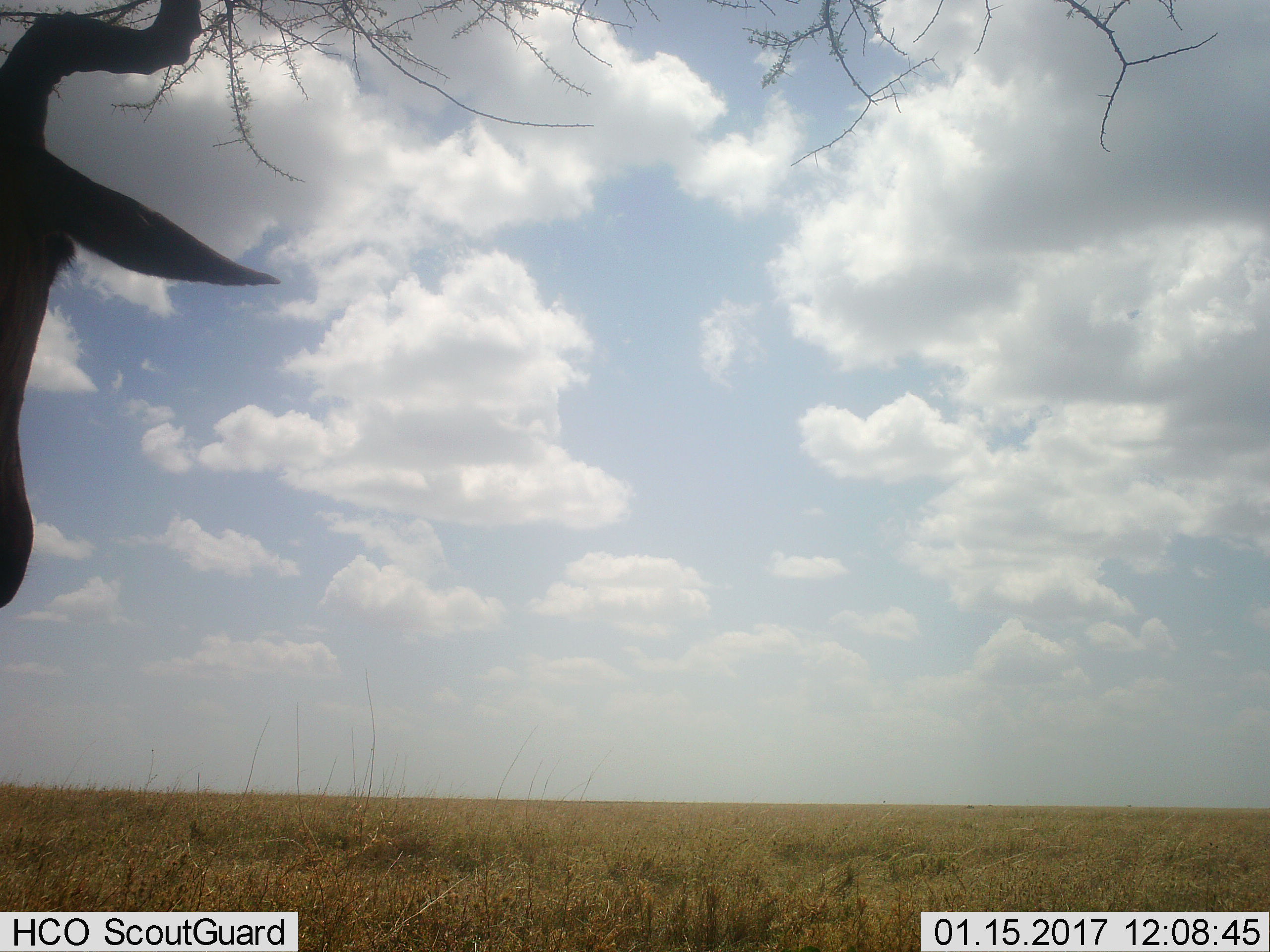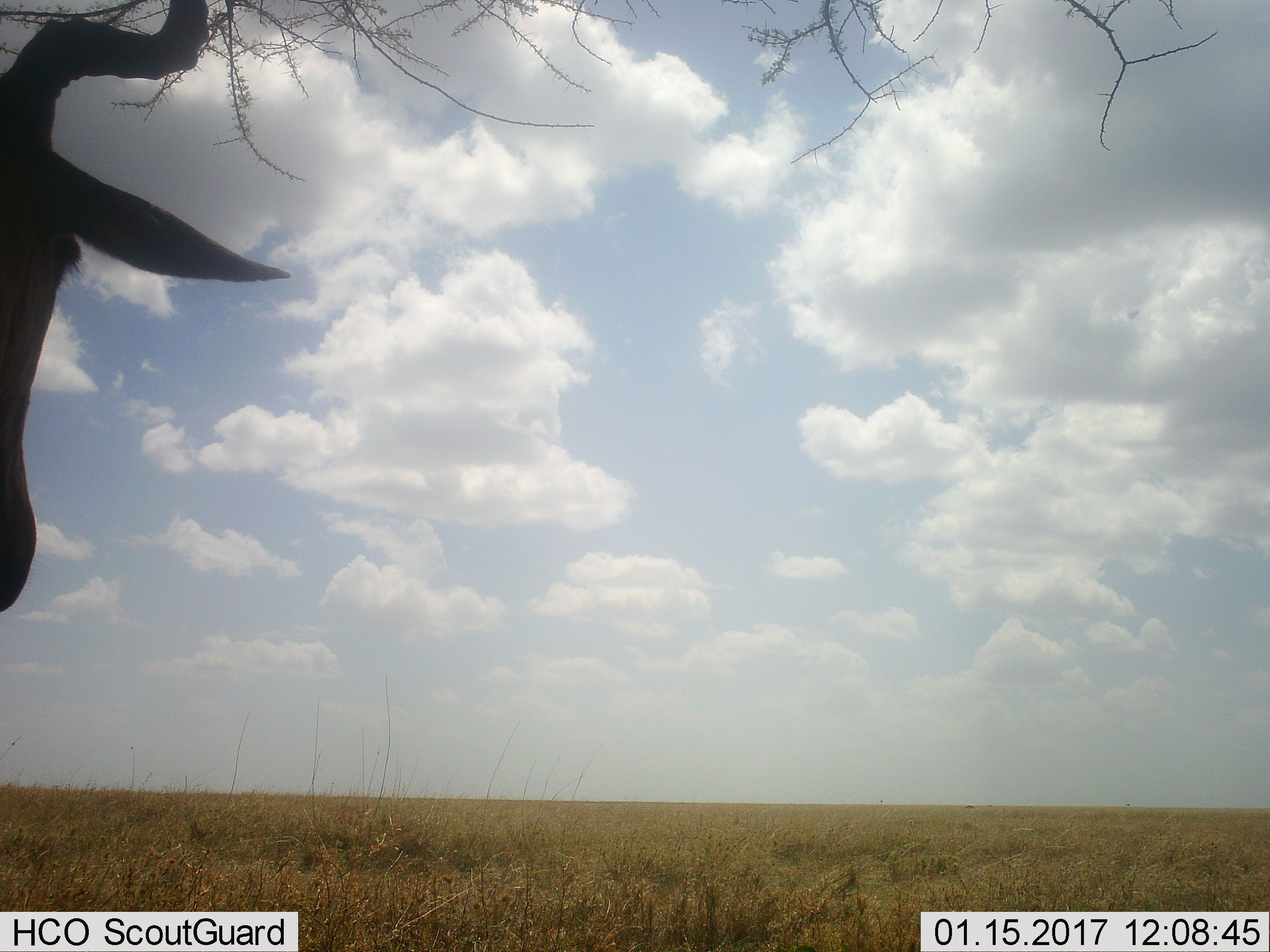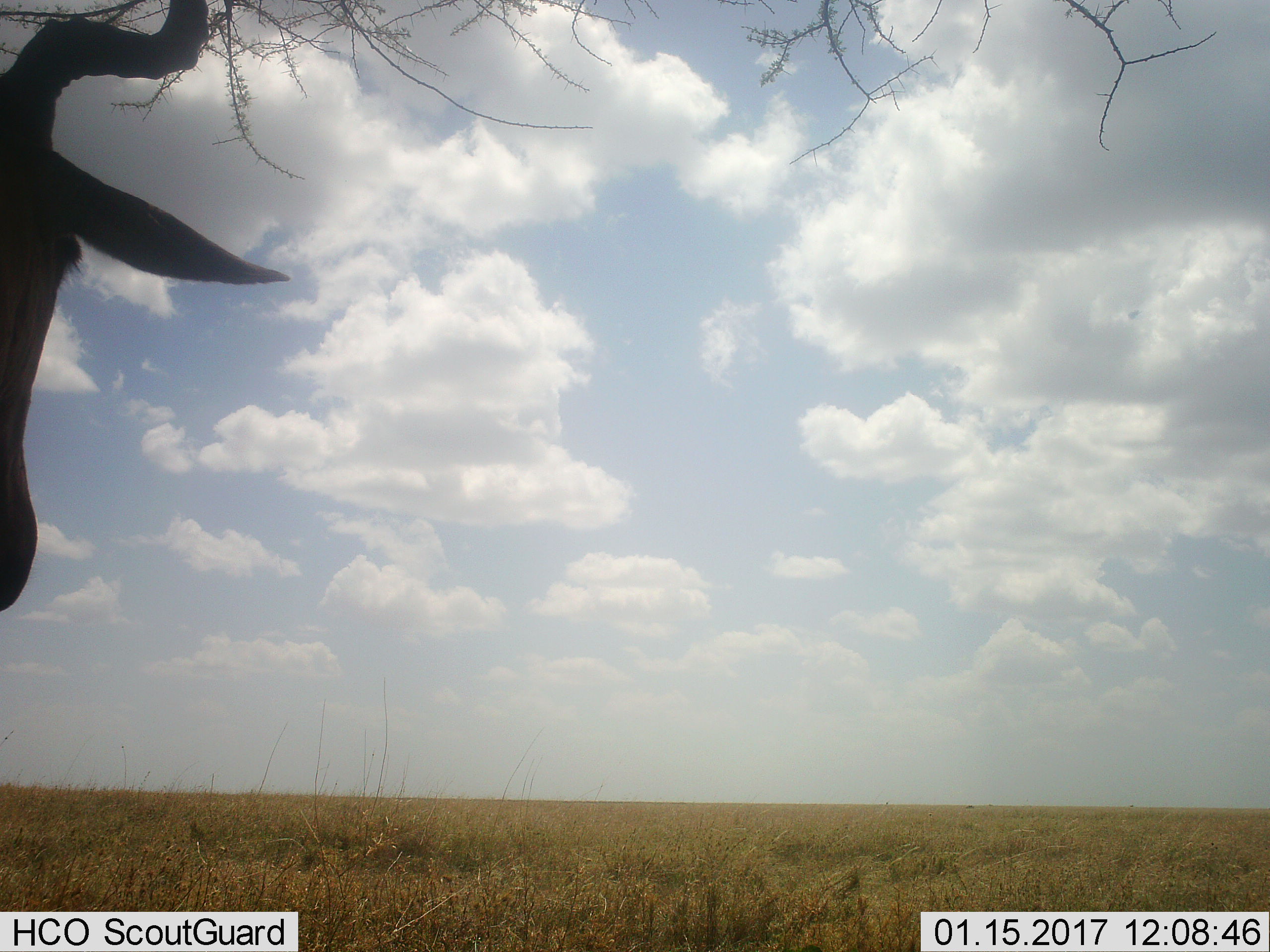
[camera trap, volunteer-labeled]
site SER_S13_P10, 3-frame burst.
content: unidentified animal